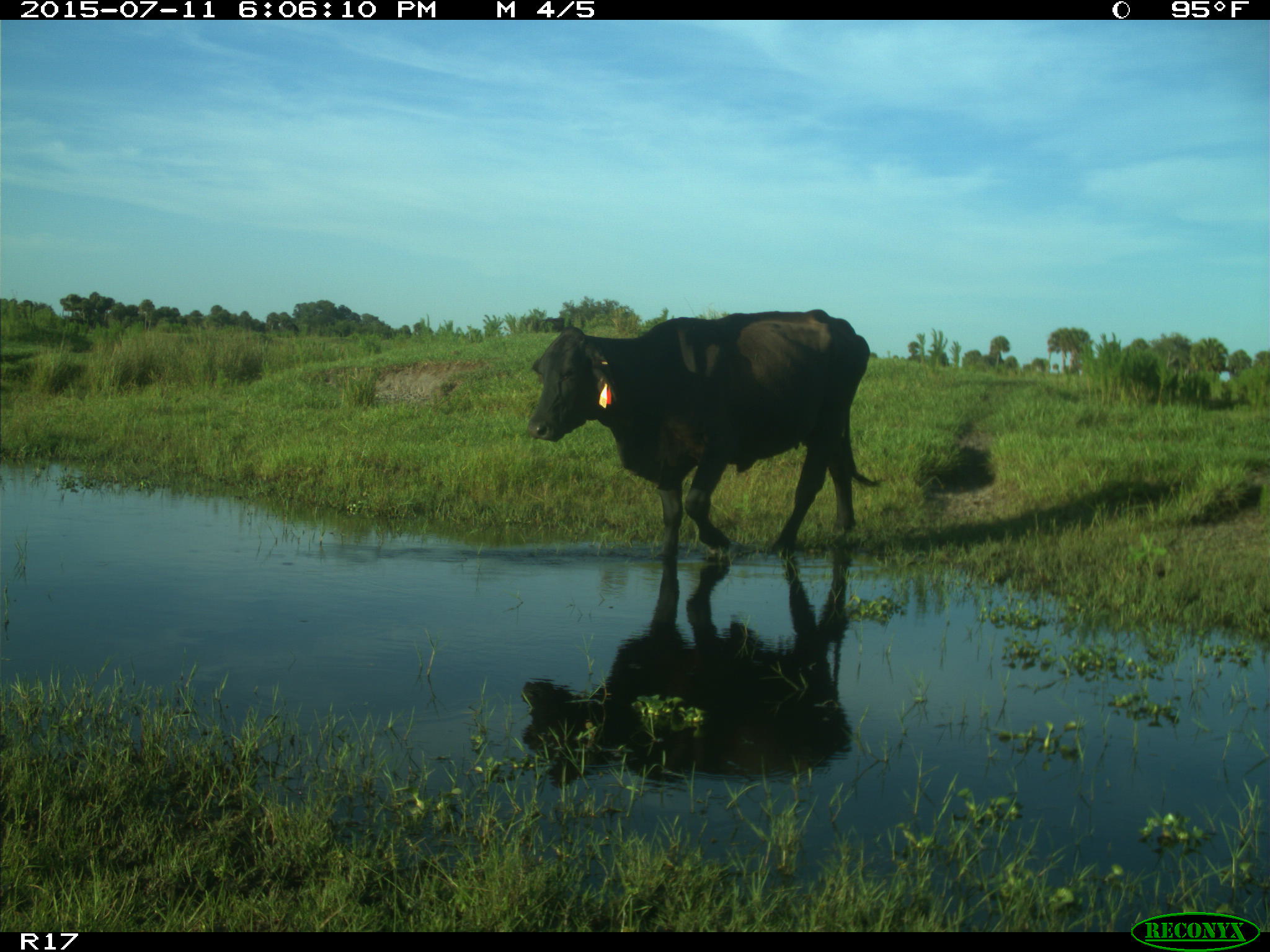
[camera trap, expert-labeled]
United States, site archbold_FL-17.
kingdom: Animalia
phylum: Chordata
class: Mammalia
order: Artiodactyla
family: Bovidae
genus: Bos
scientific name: Bos taurus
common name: domestic cow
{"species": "Bos taurus (domestic cow)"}